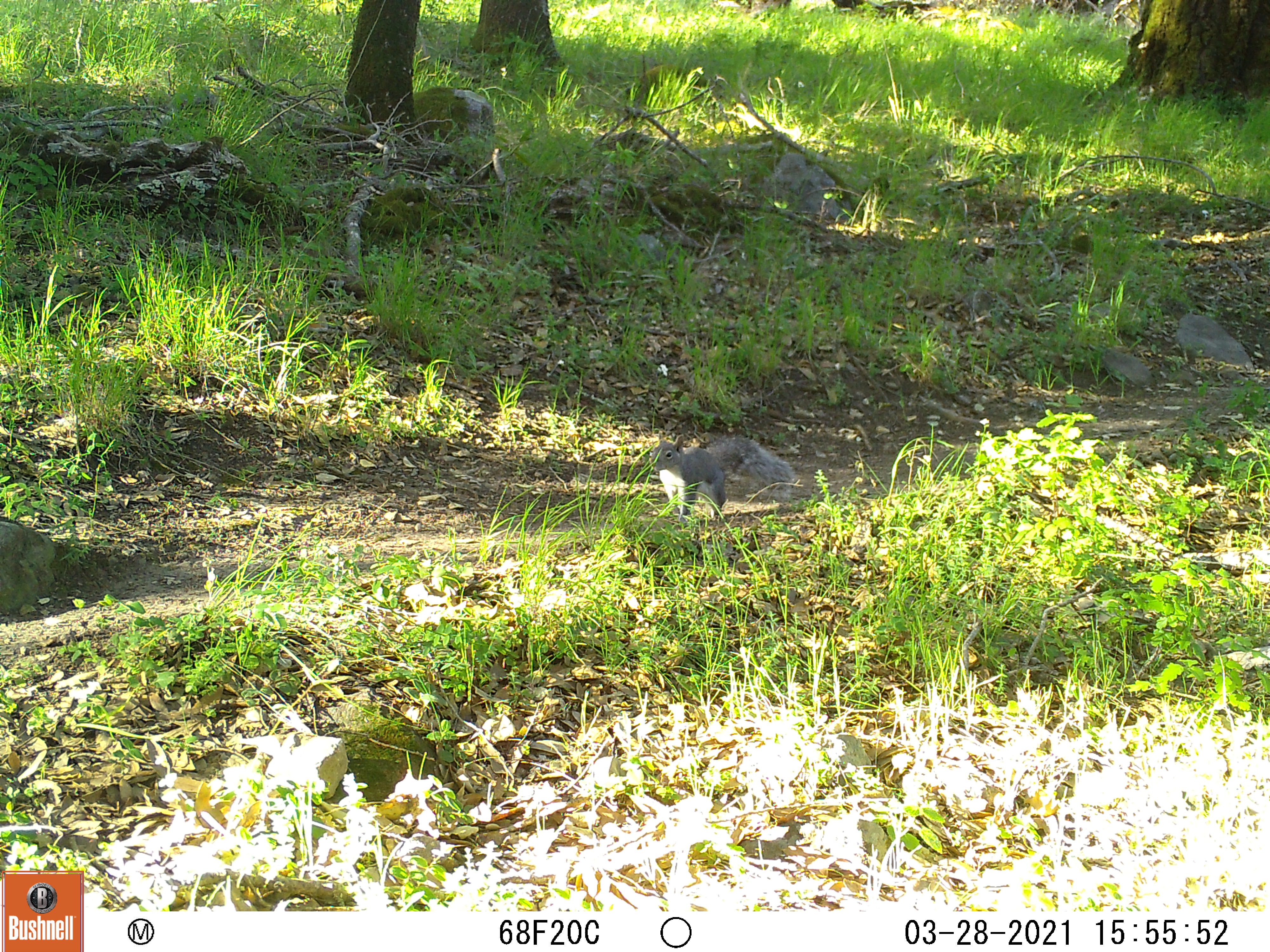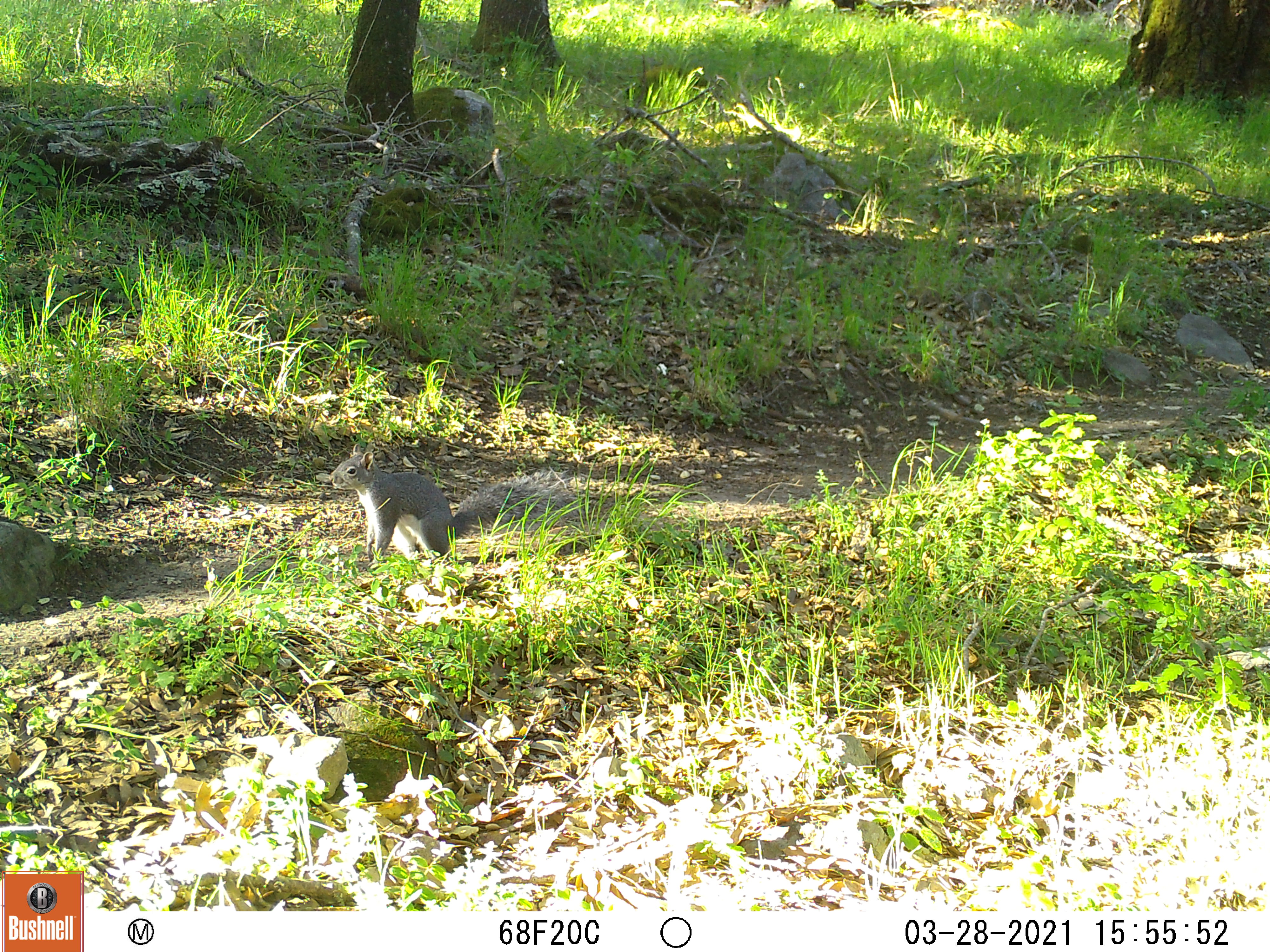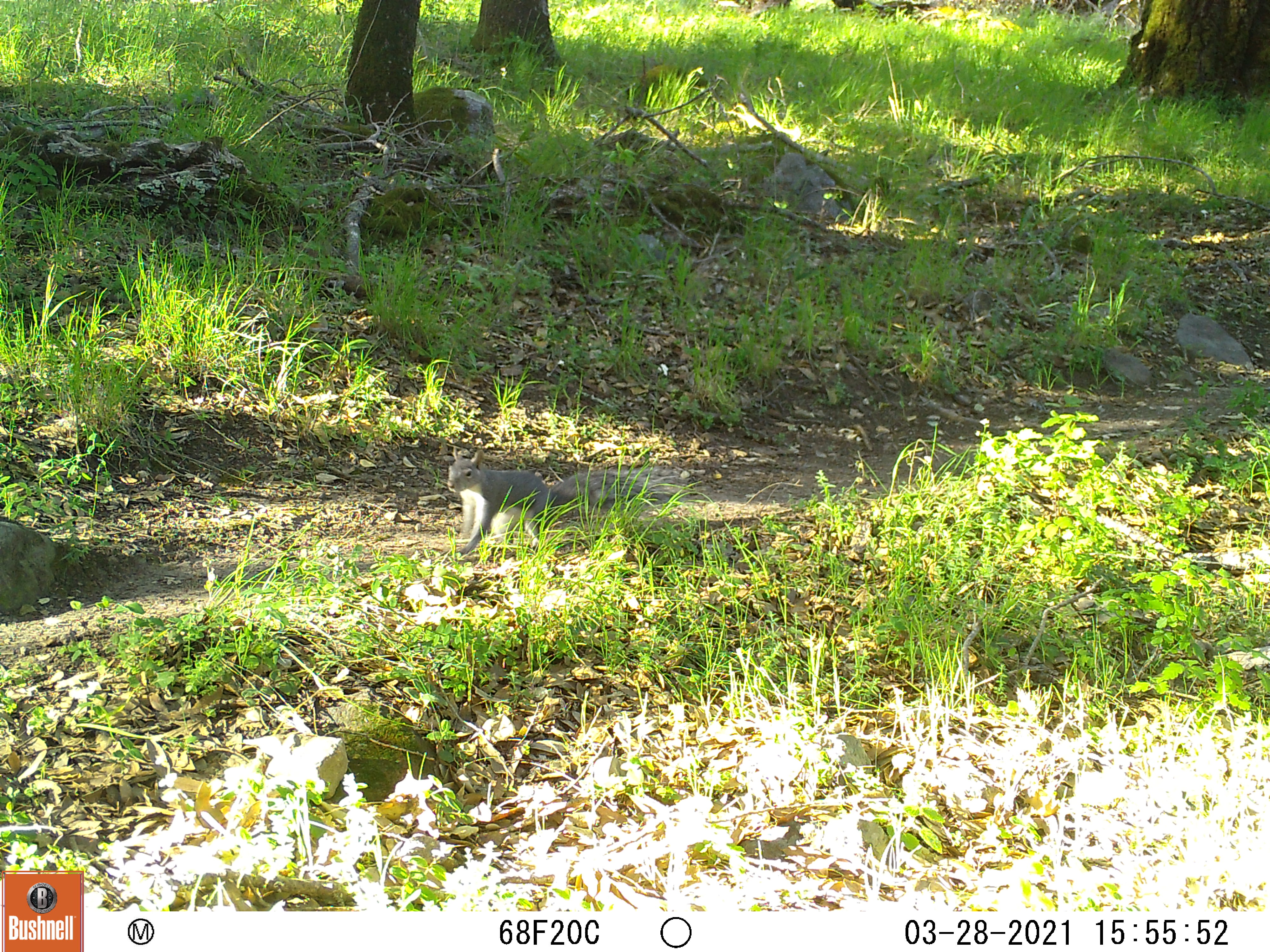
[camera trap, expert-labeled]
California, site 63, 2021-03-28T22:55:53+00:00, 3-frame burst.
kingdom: Animalia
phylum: Chordata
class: Mammalia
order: Rodentia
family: Sciuridae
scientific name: Sciuridae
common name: squirrel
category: unknown squirrel